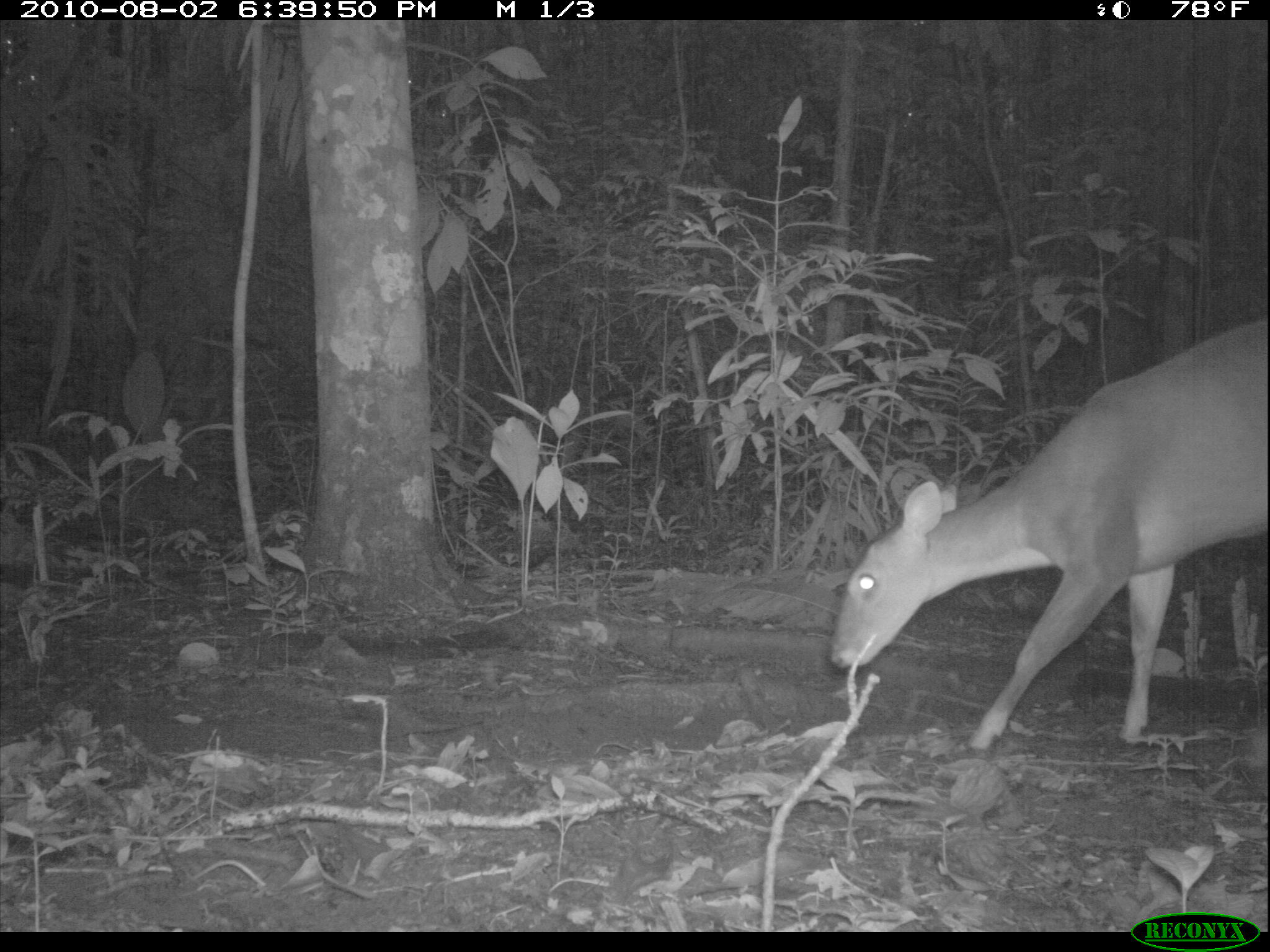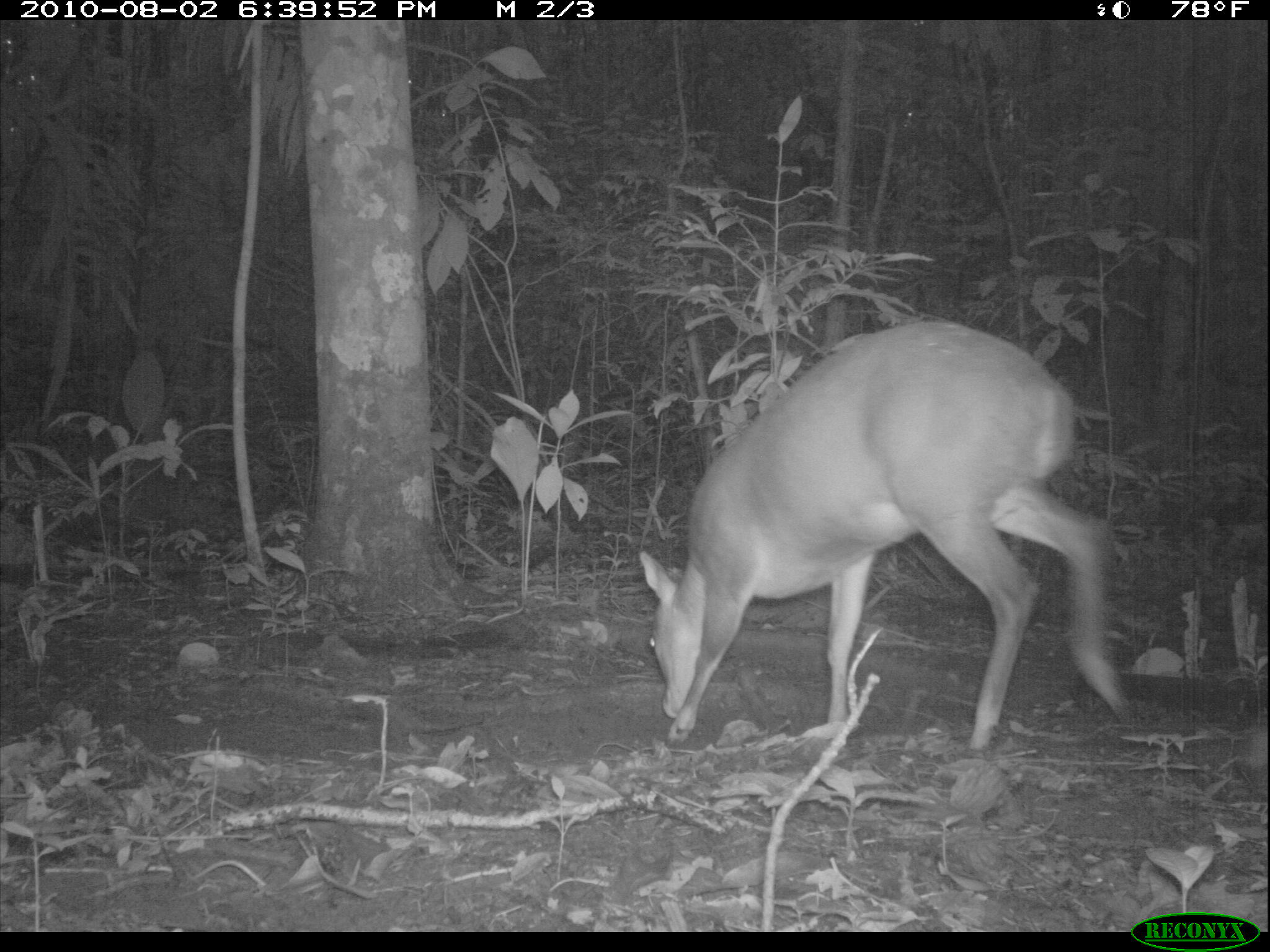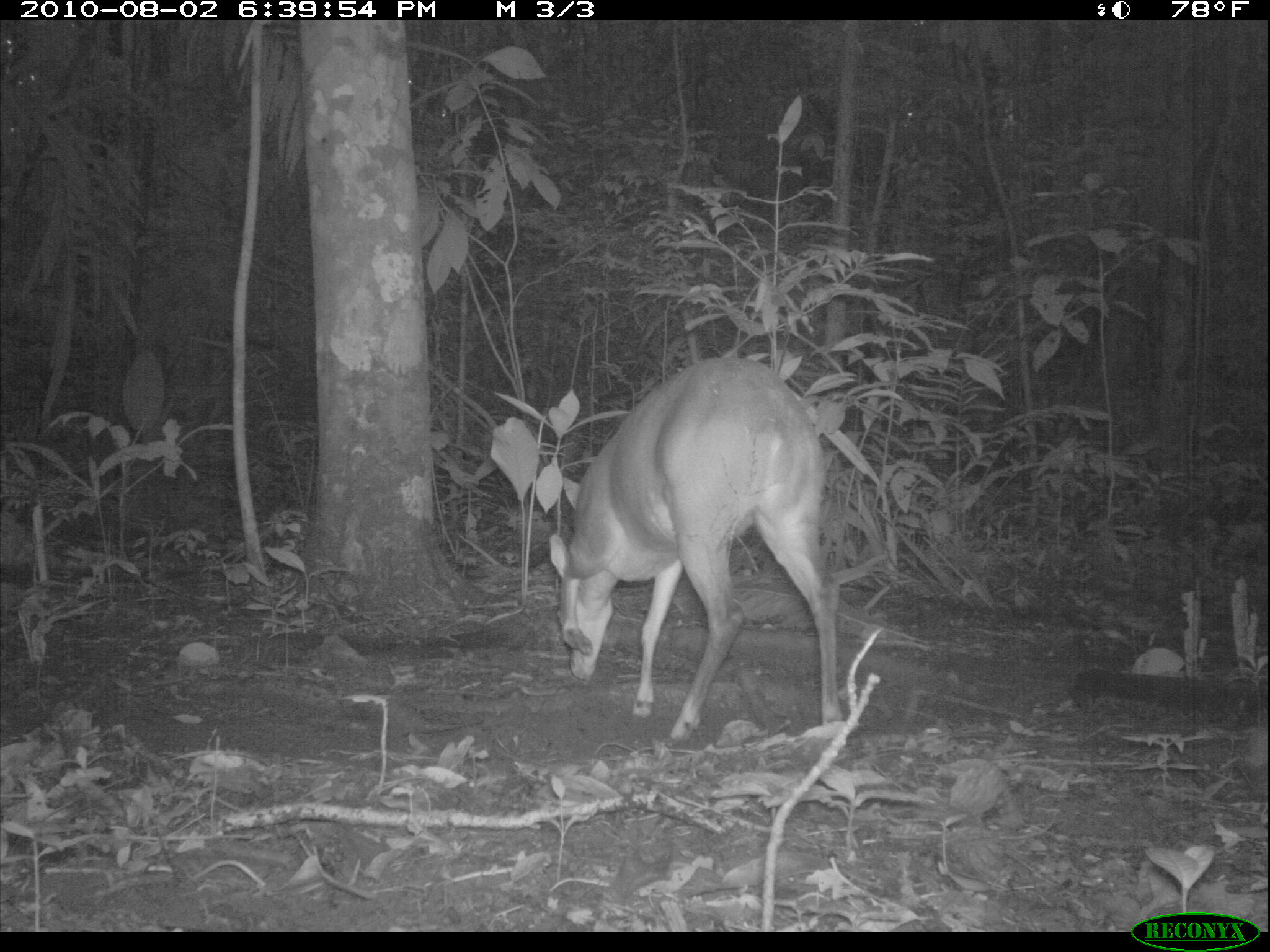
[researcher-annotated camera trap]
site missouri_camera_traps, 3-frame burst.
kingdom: Animalia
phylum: Chordata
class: Mammalia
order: Artiodactyla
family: Cervidae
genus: Odocoileus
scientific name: Odocoileus virginianus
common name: white-tailed deer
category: white tailed deer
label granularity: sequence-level